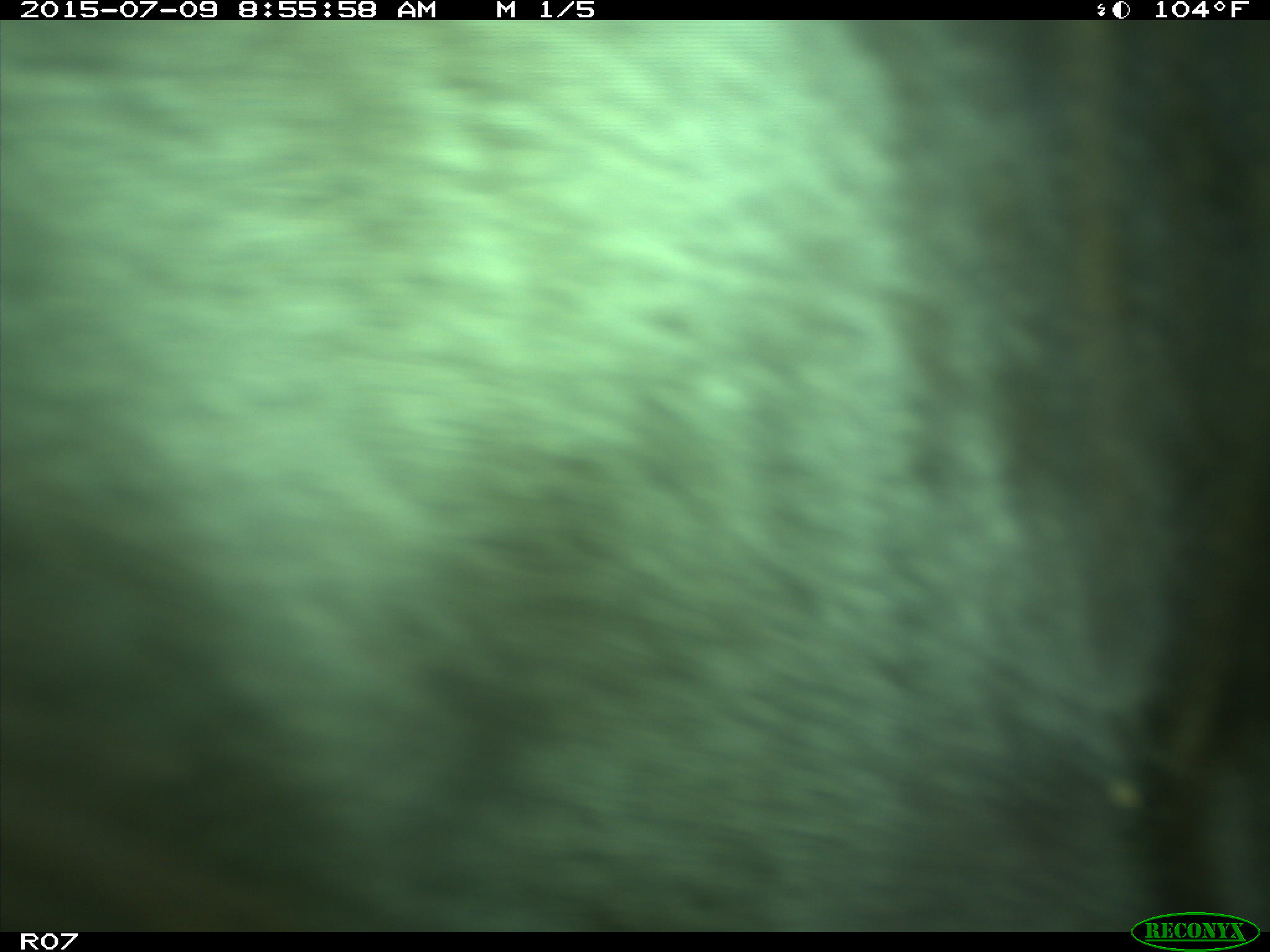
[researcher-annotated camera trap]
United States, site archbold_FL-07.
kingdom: Animalia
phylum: Chordata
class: Mammalia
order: Artiodactyla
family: Bovidae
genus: Bos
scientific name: Bos taurus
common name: domestic cow